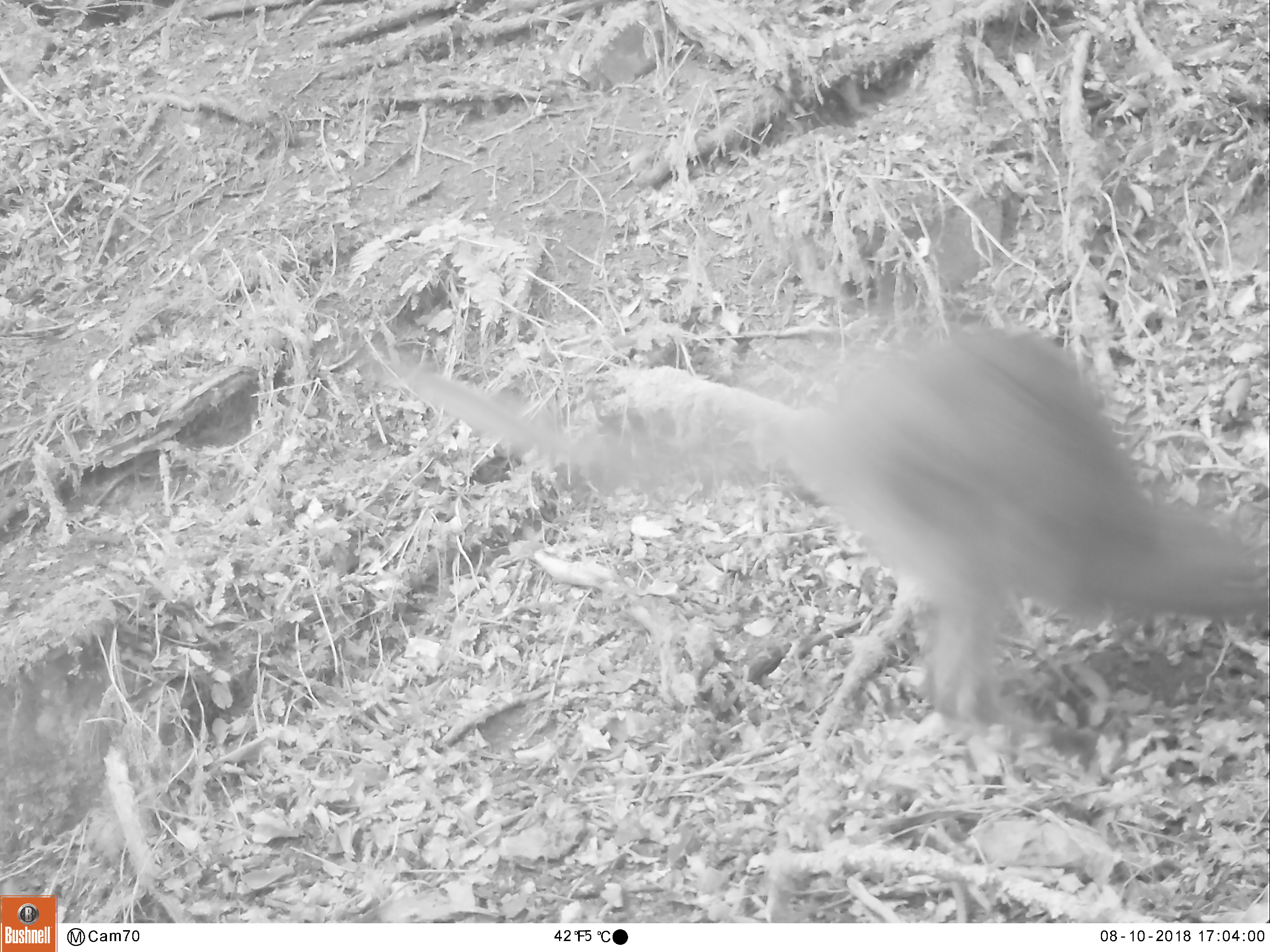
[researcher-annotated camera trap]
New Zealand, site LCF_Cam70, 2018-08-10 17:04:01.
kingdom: Animalia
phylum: Chordata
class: Mammalia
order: Diprotodontia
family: Macropodidae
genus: Notamacropus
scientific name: Notamacropus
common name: wallaby